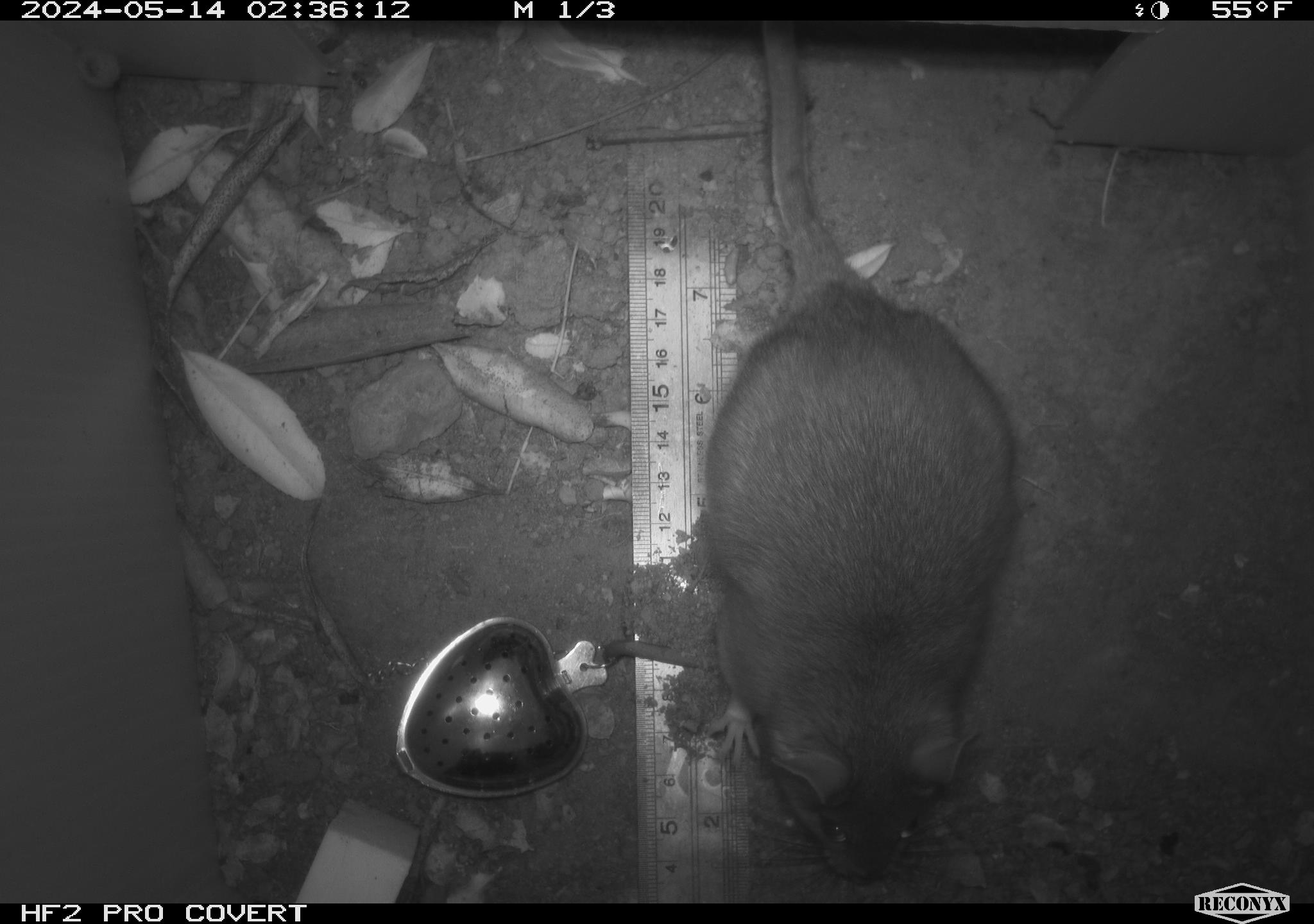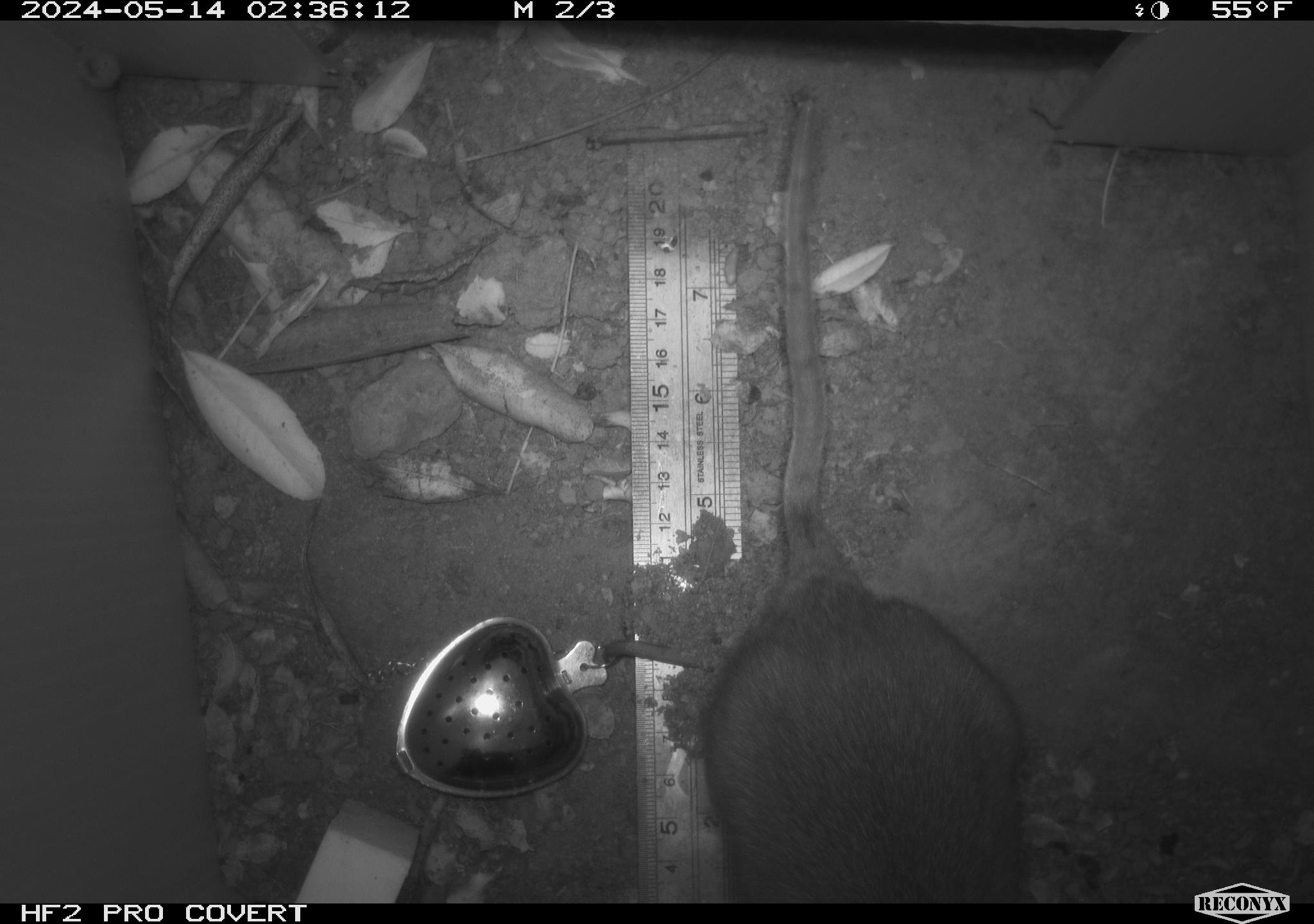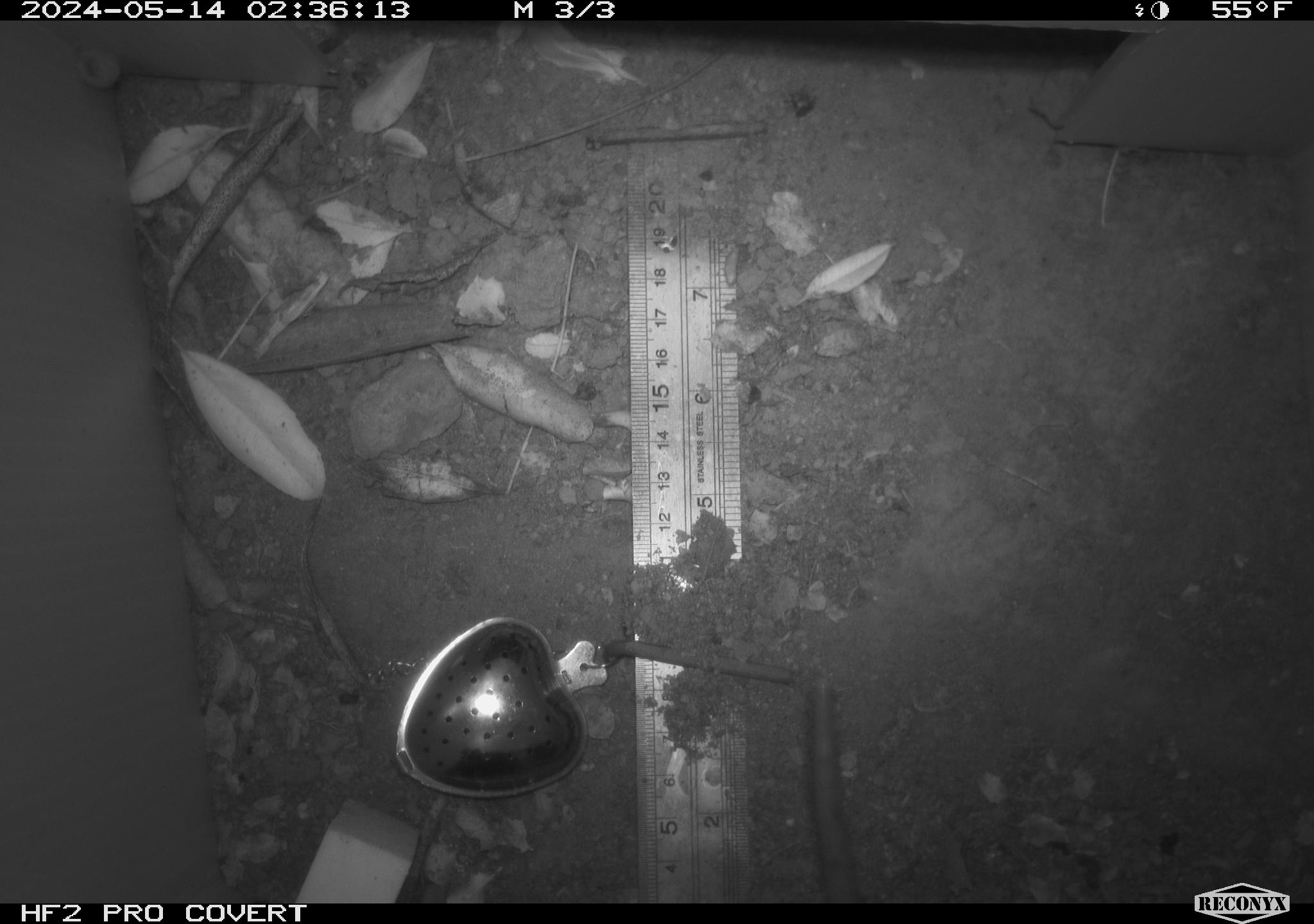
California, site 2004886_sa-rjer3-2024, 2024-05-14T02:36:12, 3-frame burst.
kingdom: Animalia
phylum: Chordata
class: Mammalia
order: Rodentia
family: Cricetidae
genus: Neotoma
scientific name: Neotoma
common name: pack rat or woodrat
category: neotoma species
Neotoma species (pack rat or woodrat) (Neotoma).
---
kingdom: Animalia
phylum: Chordata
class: Mammalia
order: Rodentia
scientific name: Rodentia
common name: mouse species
Mouse species (Rodentia).